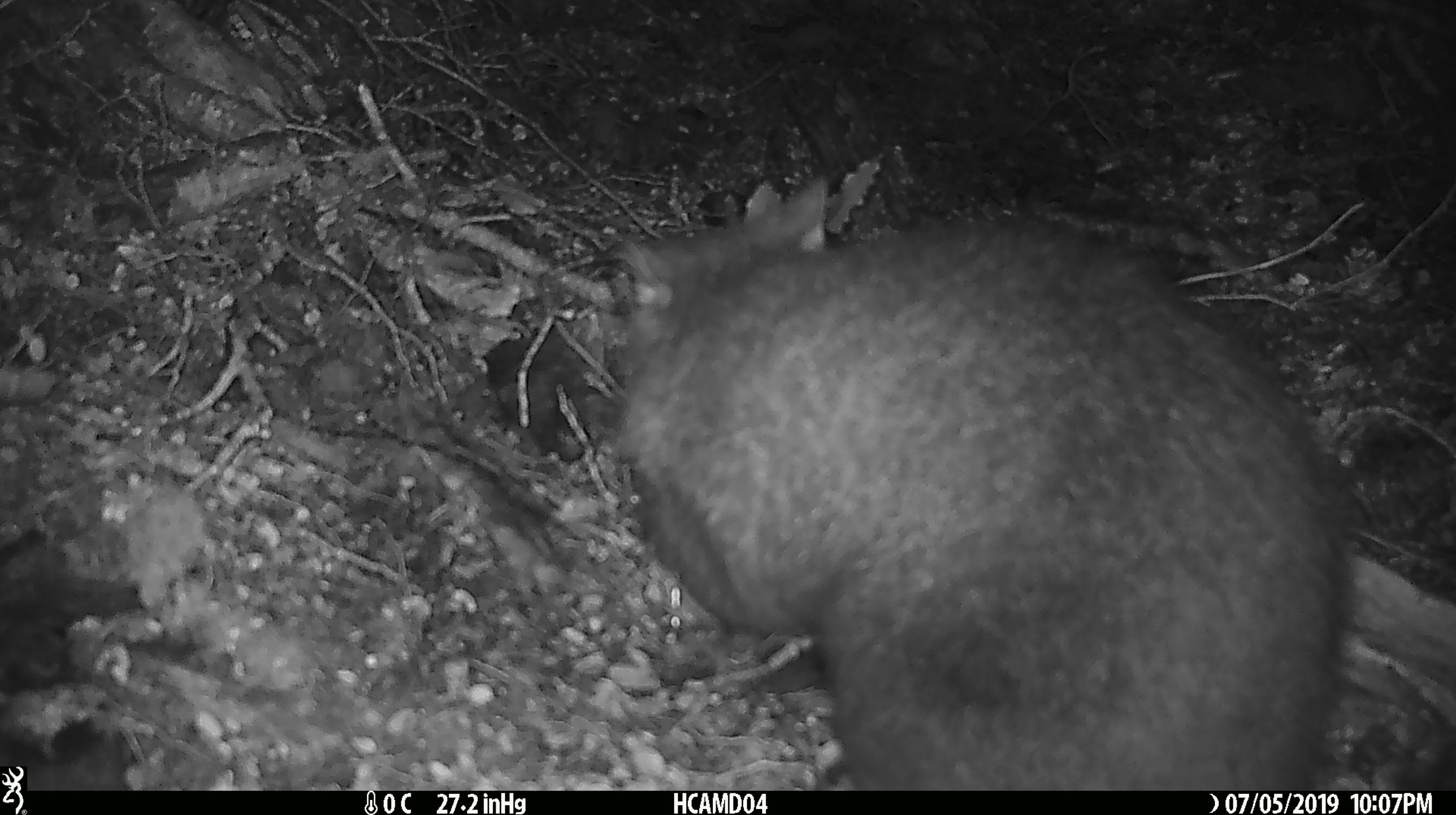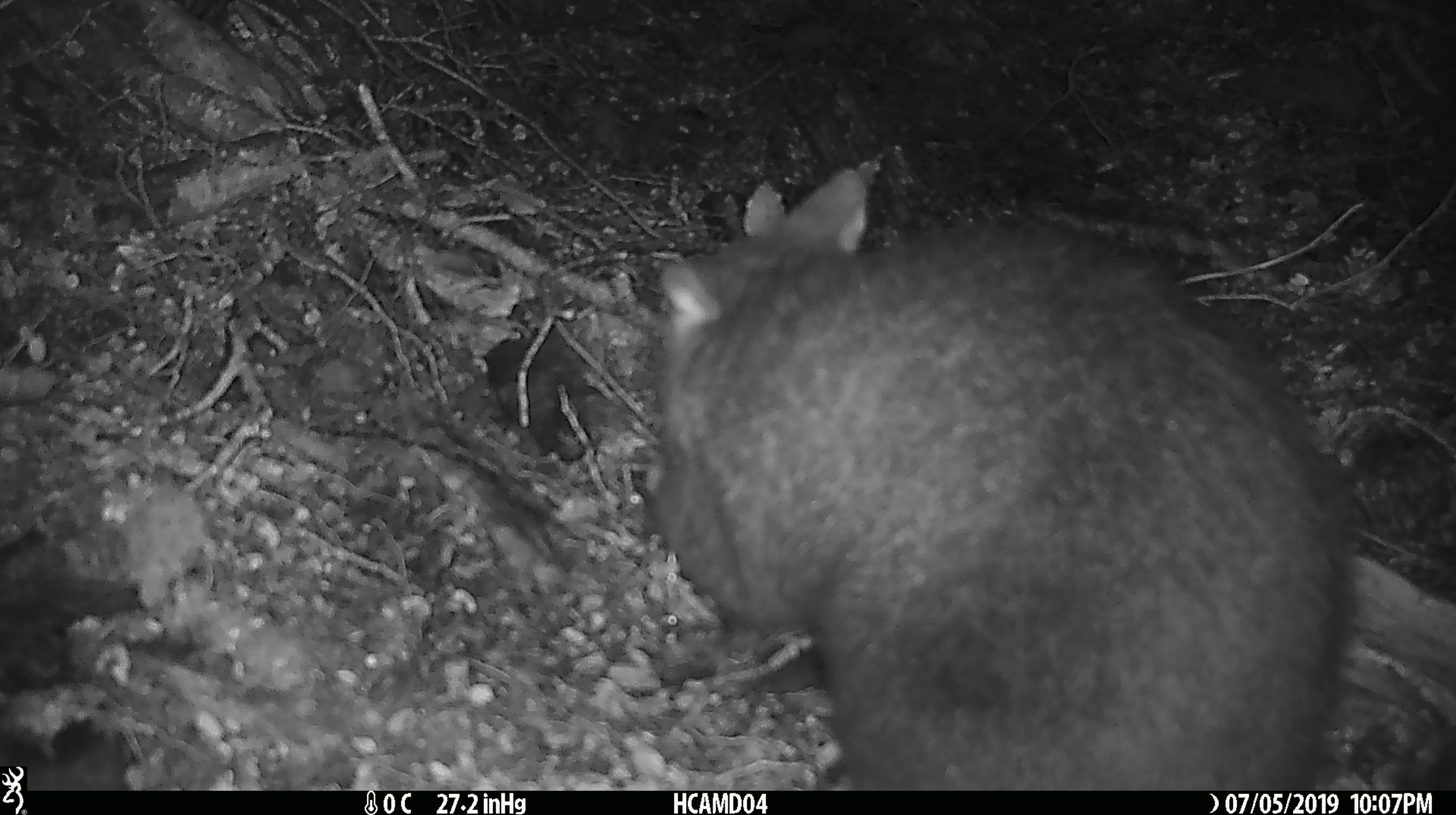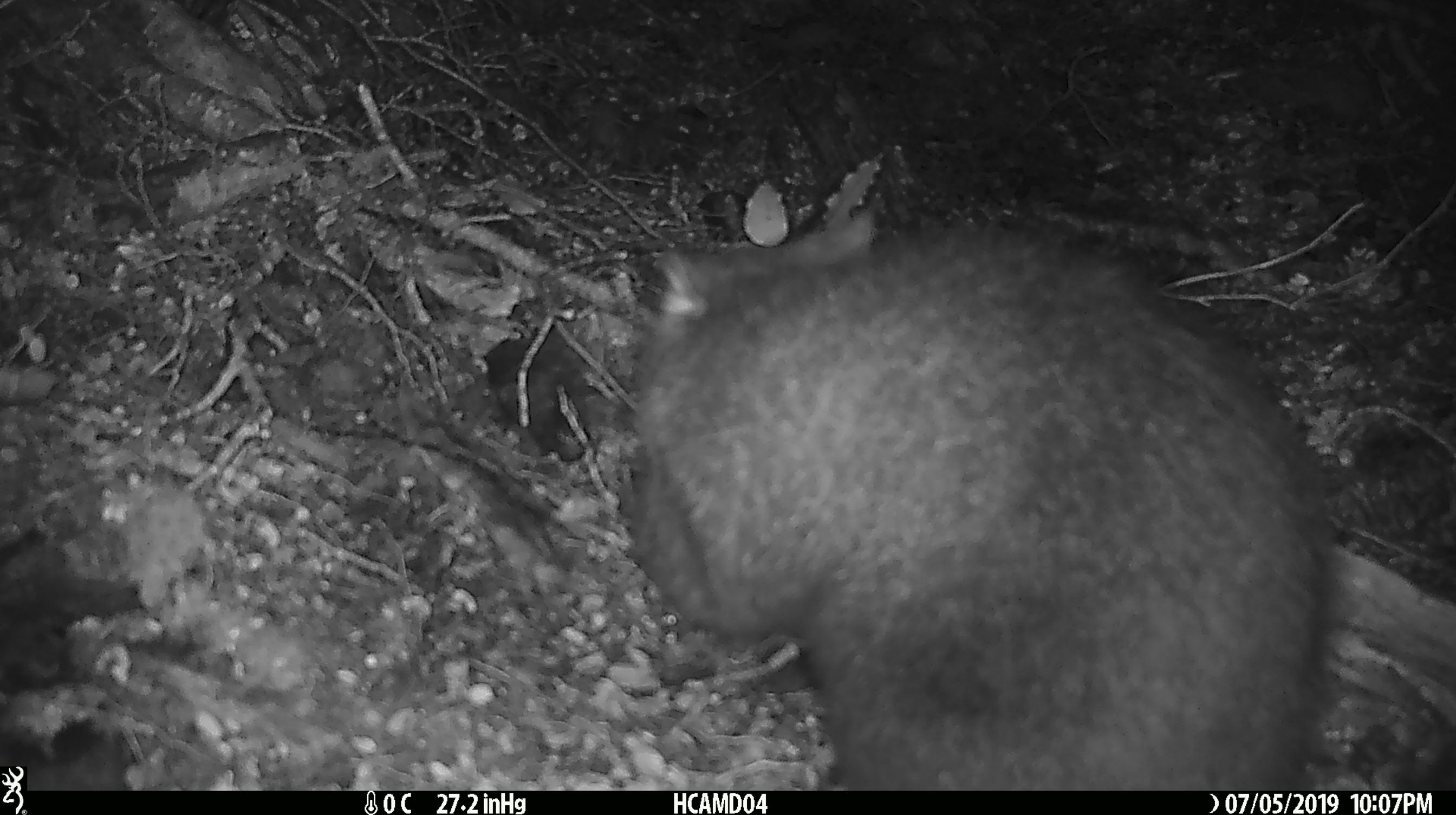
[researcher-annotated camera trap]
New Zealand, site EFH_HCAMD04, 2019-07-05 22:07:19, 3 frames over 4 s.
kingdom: Animalia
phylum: Chordata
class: Mammalia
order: Diprotodontia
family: Phalangeridae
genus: Trichosurus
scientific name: Trichosurus vulpecula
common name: common brushtail possum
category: possum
Possum (common brushtail possum) (Trichosurus vulpecula).